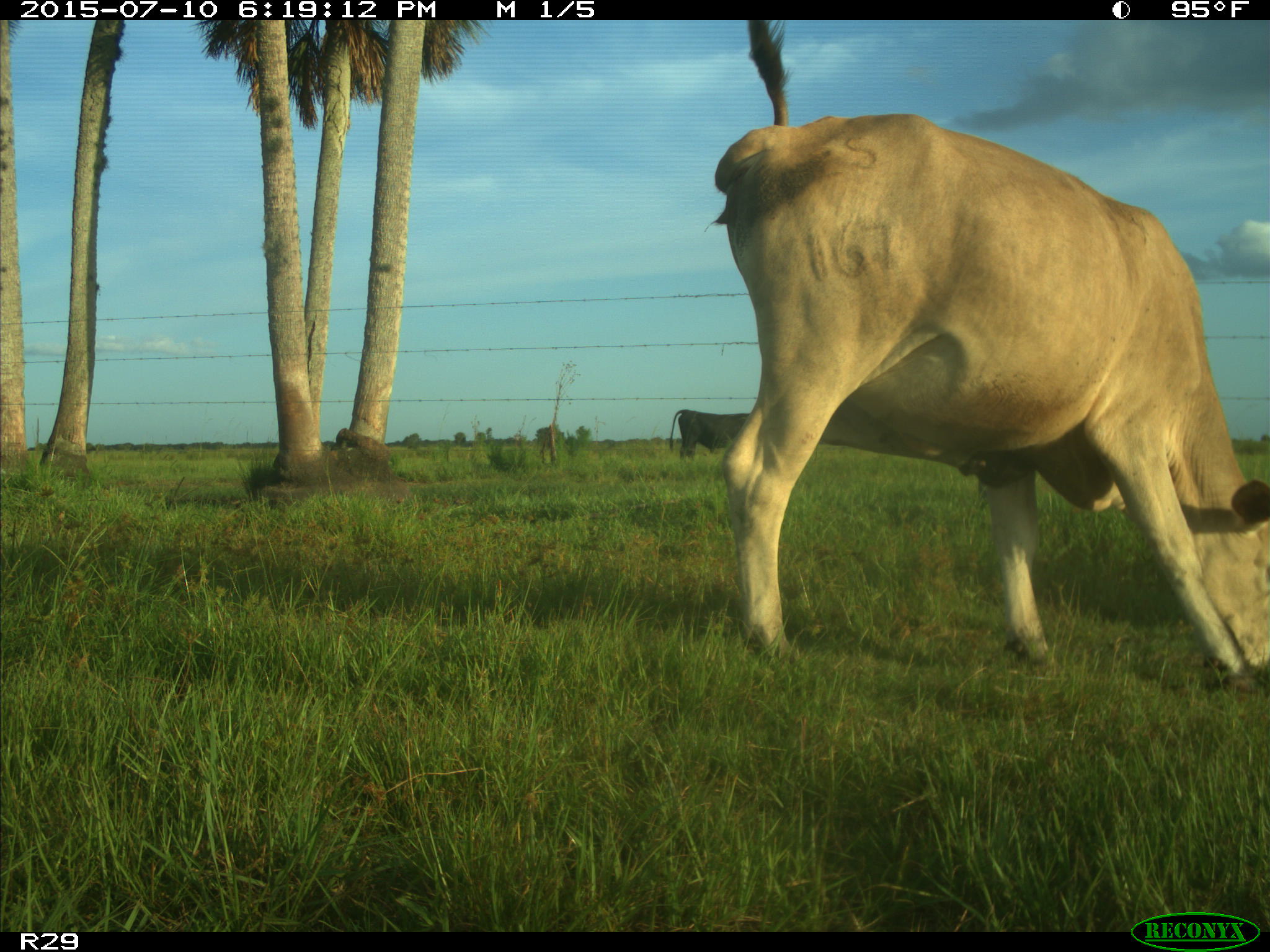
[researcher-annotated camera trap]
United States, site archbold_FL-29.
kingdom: Animalia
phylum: Chordata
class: Mammalia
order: Artiodactyla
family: Bovidae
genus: Bos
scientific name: Bos taurus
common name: domestic cow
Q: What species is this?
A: Bos taurus (domestic cow).